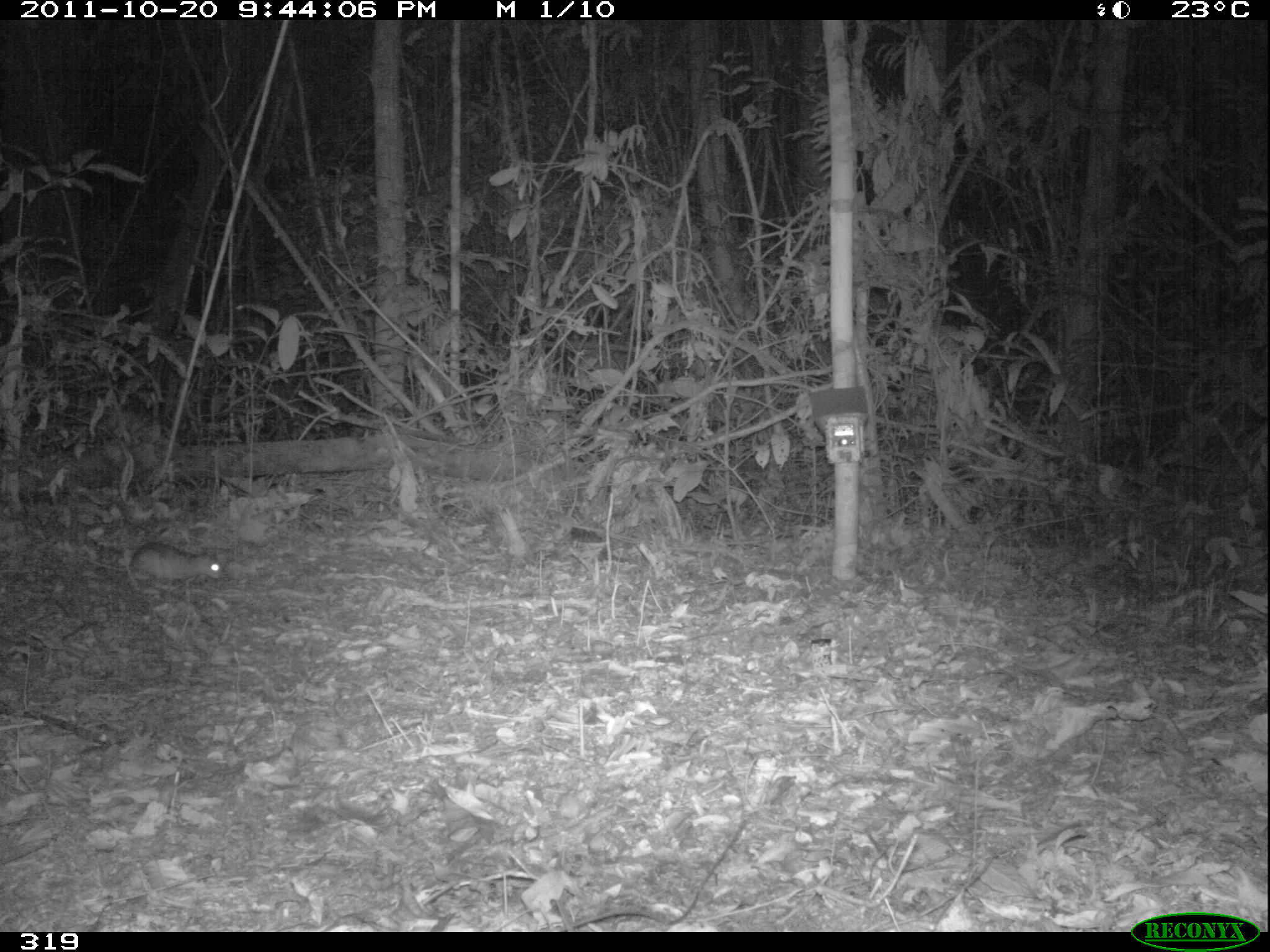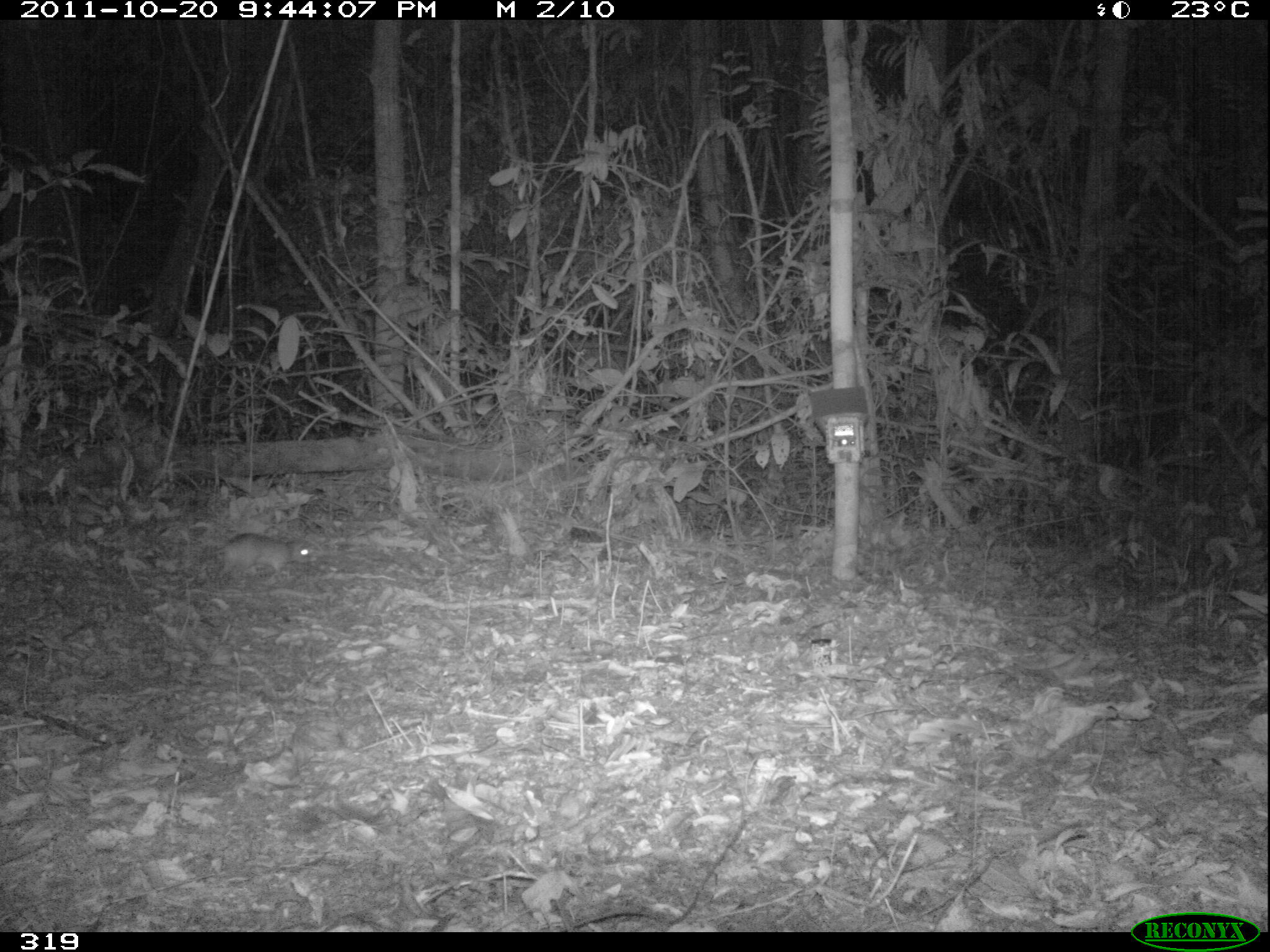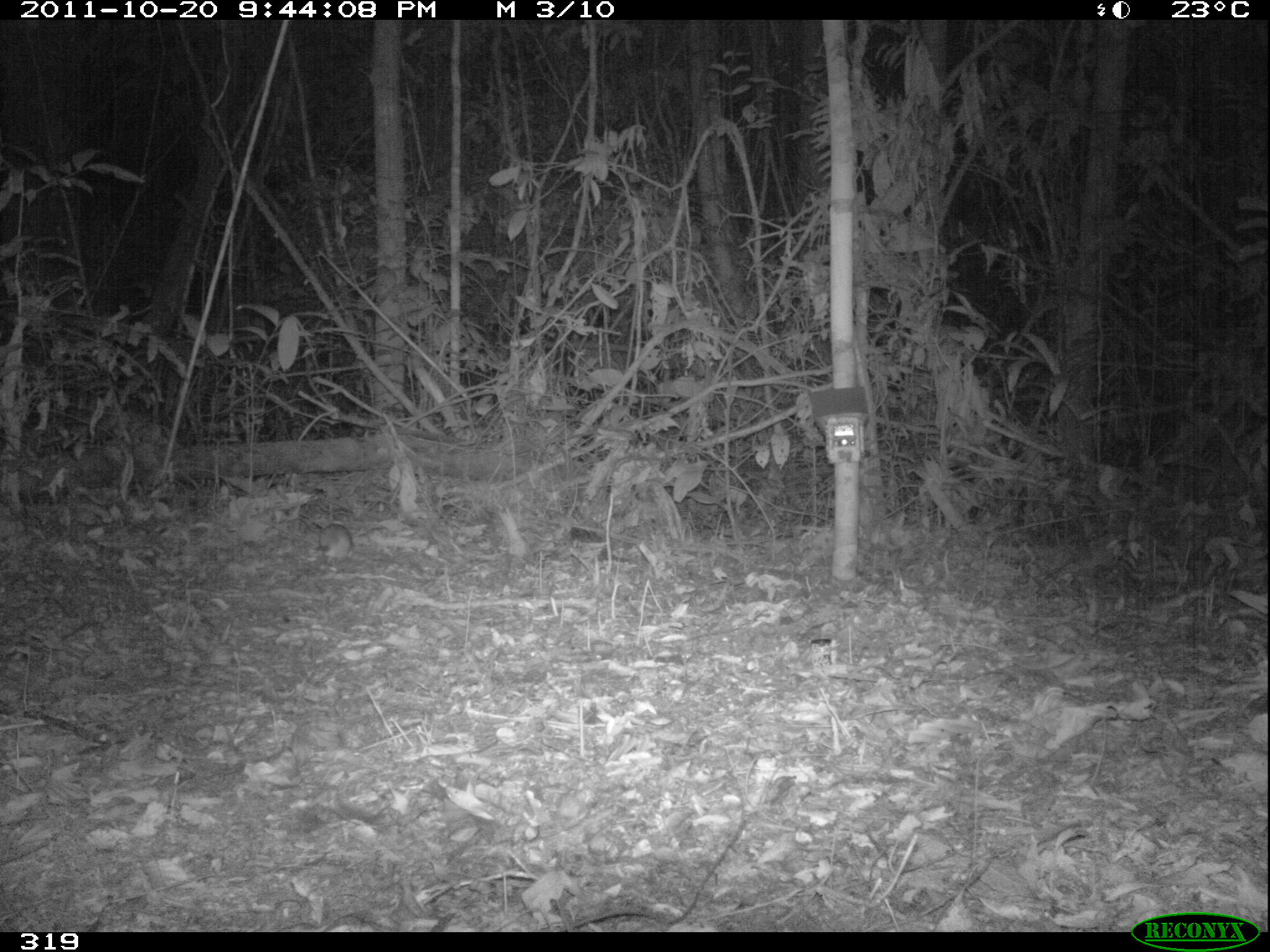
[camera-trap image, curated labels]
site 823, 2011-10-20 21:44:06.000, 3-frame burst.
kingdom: Animalia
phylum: Chordata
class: Mammalia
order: Rodentia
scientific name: Rodentia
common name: rodents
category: unknown rodent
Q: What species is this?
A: Unknown rodent (rodents) (Rodentia).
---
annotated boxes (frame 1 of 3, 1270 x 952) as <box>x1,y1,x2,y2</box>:
unknown rodent: <box>72,541,222,590</box>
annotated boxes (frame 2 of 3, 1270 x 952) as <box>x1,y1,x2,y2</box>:
unknown rodent: <box>175,532,318,585</box>